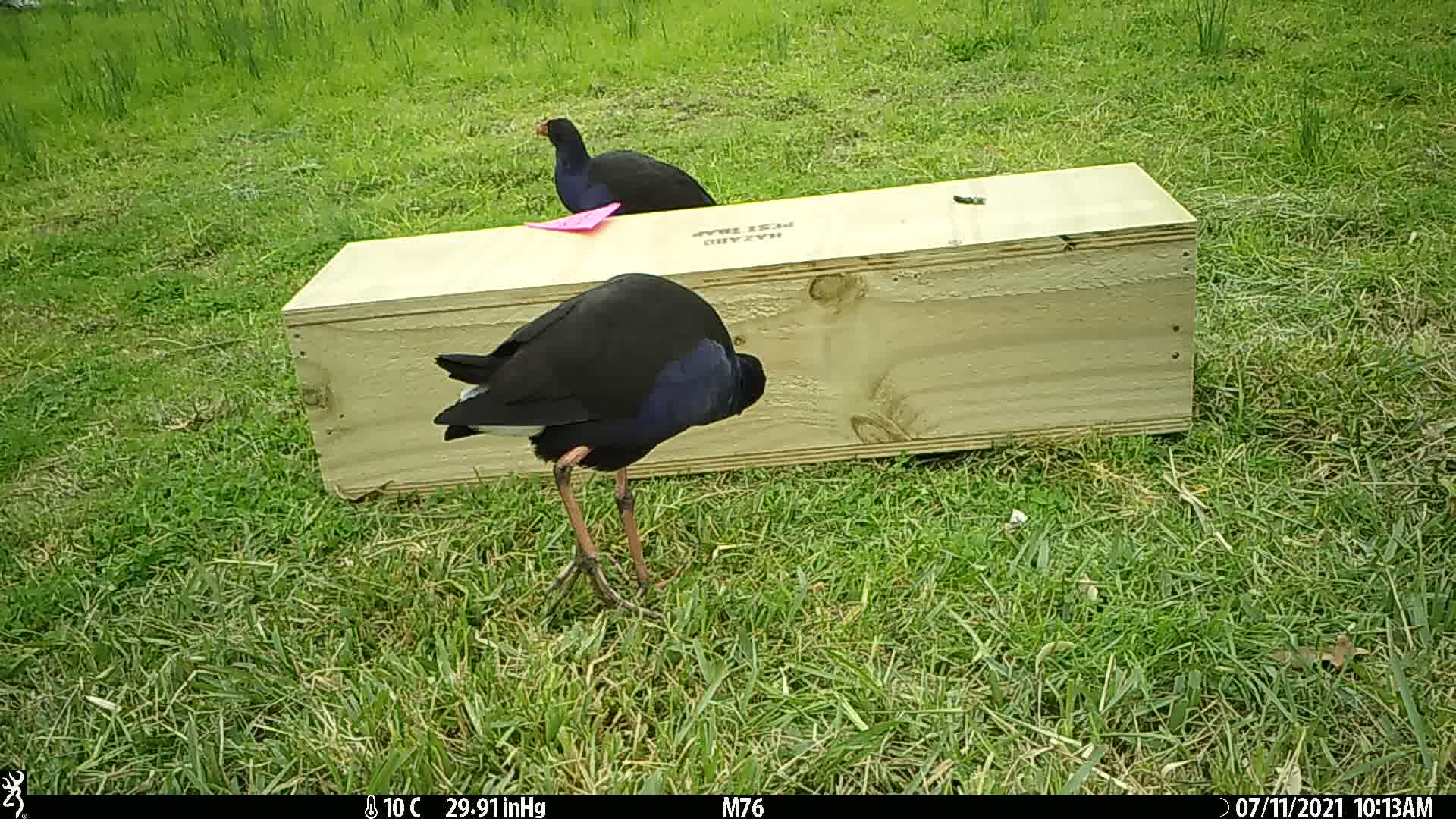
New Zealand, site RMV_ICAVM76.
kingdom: Animalia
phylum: Chordata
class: Aves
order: Gruiformes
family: Rallidae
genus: Porphyrio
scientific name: Porphyrio melanotus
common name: australasian swamphen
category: pukeko